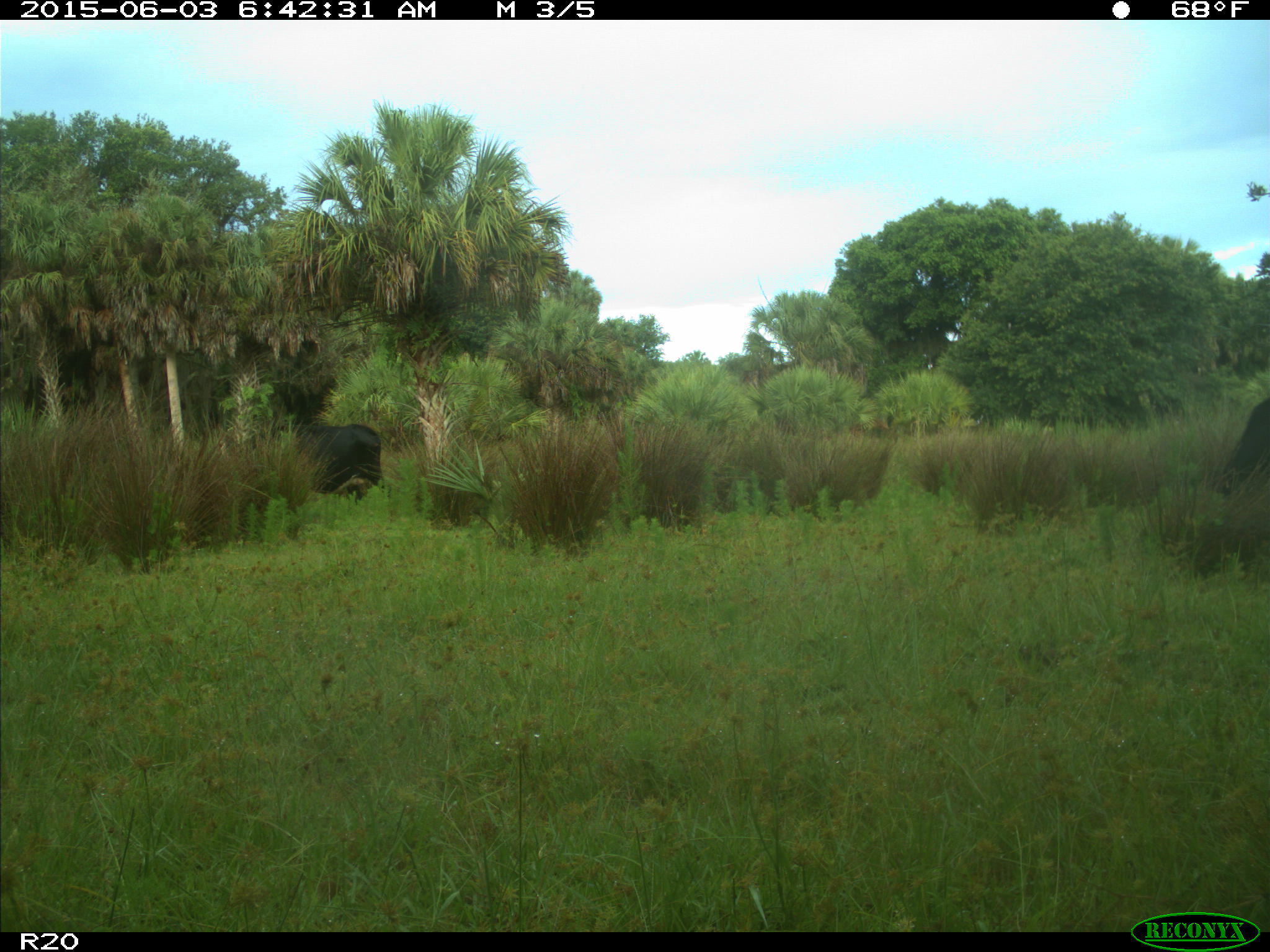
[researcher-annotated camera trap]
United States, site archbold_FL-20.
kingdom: Animalia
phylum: Chordata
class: Mammalia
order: Artiodactyla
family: Bovidae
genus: Bos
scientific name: Bos taurus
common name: domestic cow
Bos taurus (domestic cow).